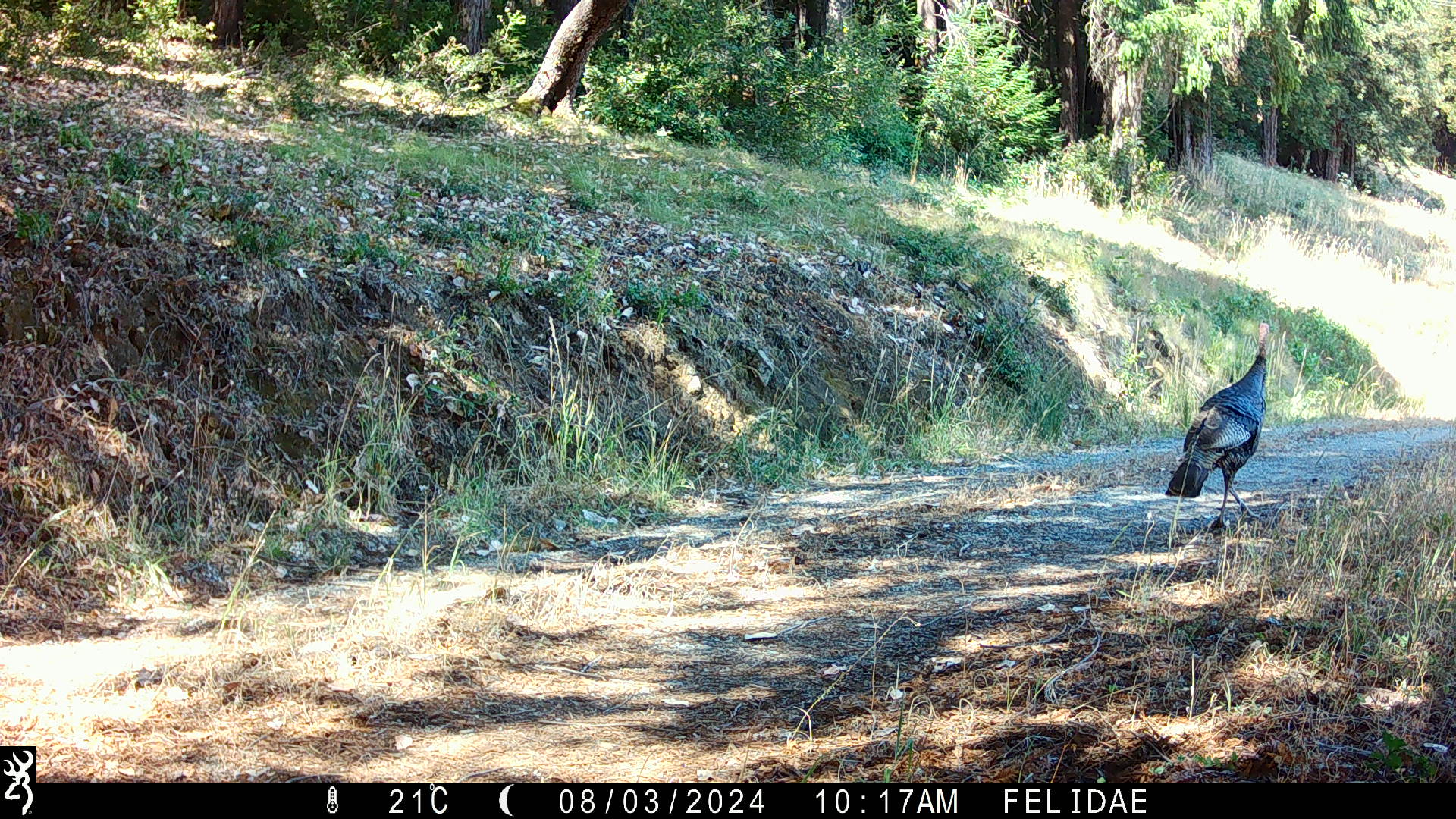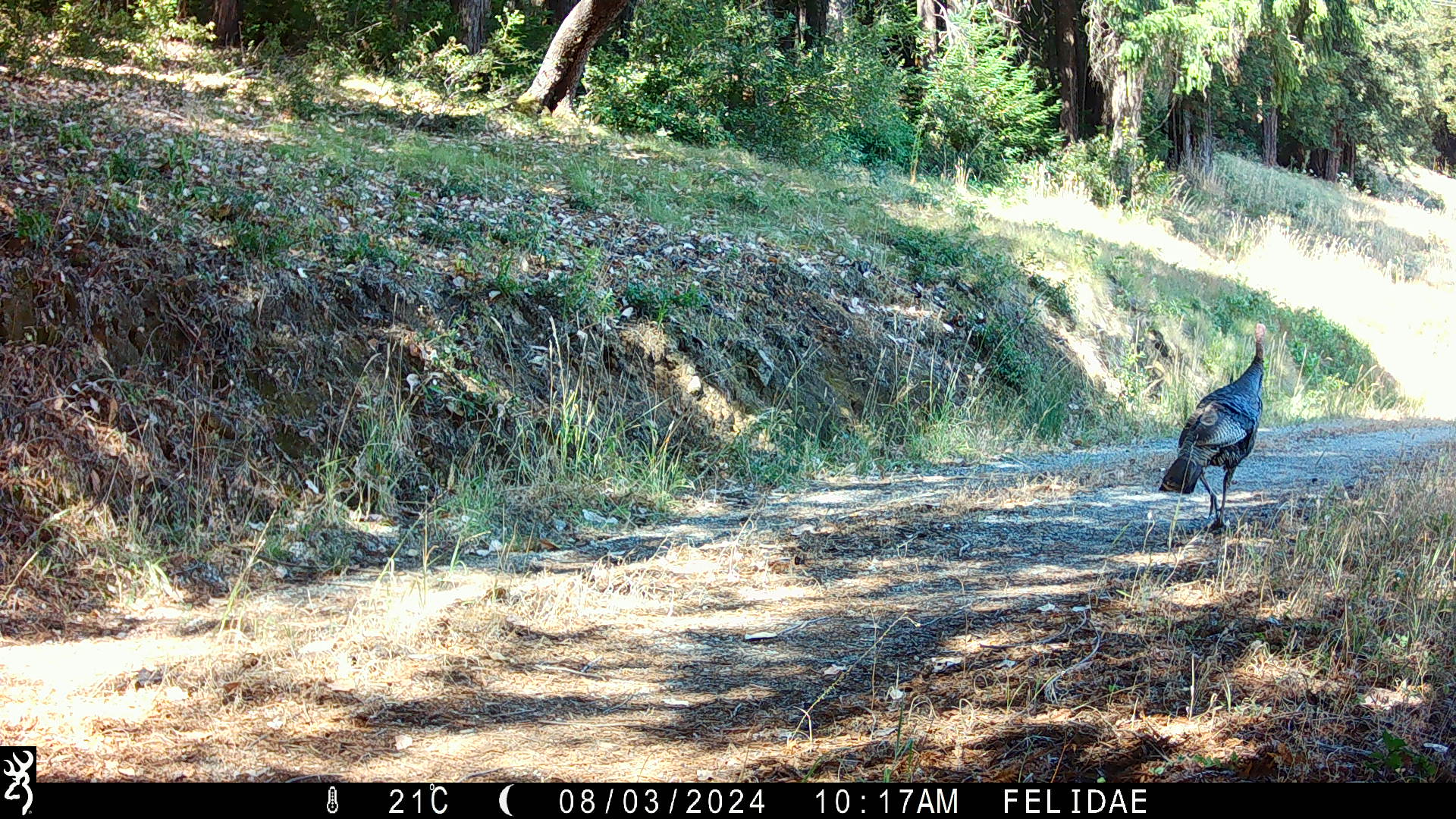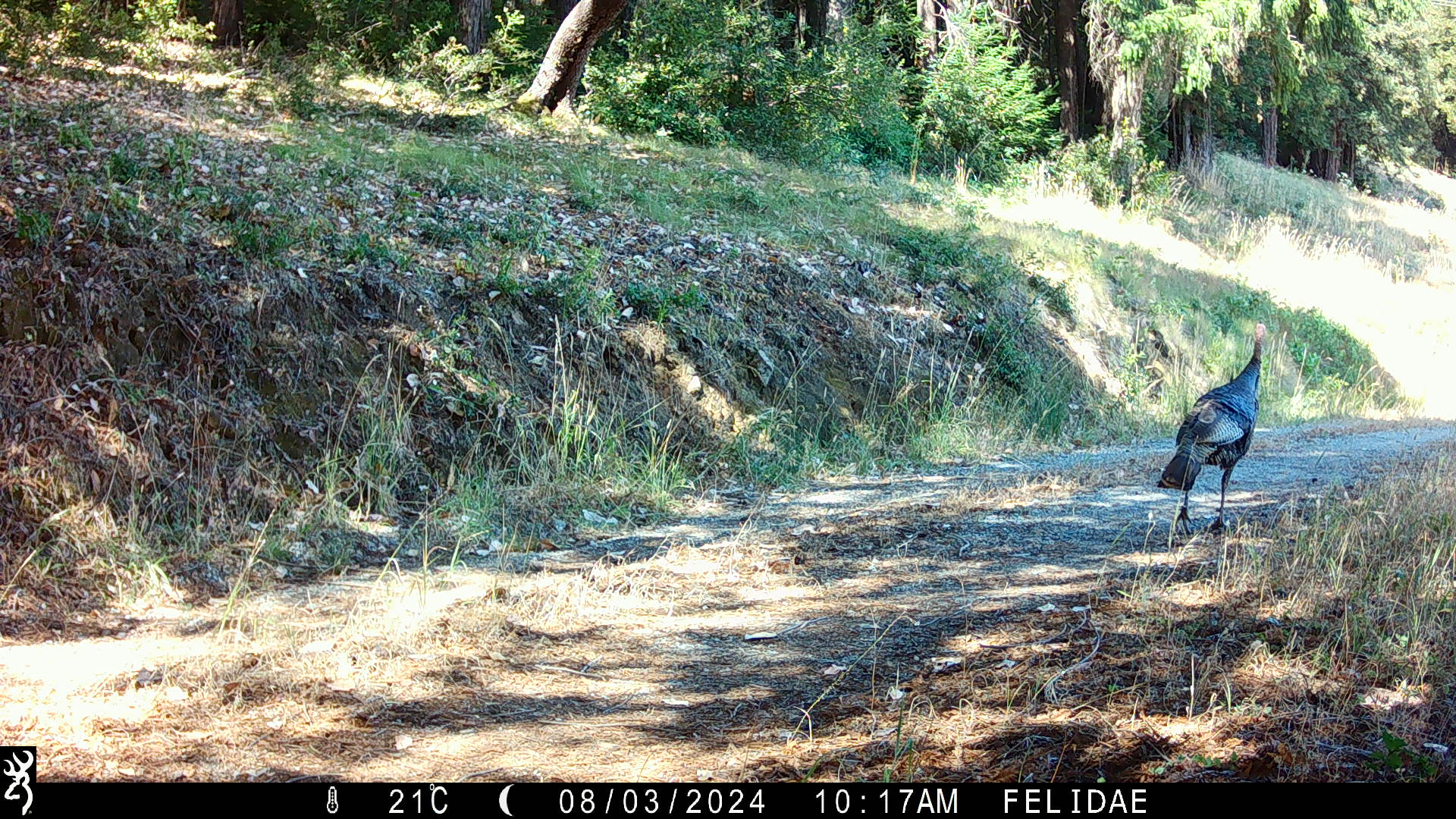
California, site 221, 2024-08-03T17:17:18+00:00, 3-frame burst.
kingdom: Animalia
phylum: Chordata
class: Aves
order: Galliformes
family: Phasianidae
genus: Meleagris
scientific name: Meleagris gallopavo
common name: turkey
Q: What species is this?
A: Turkey (Meleagris gallopavo).